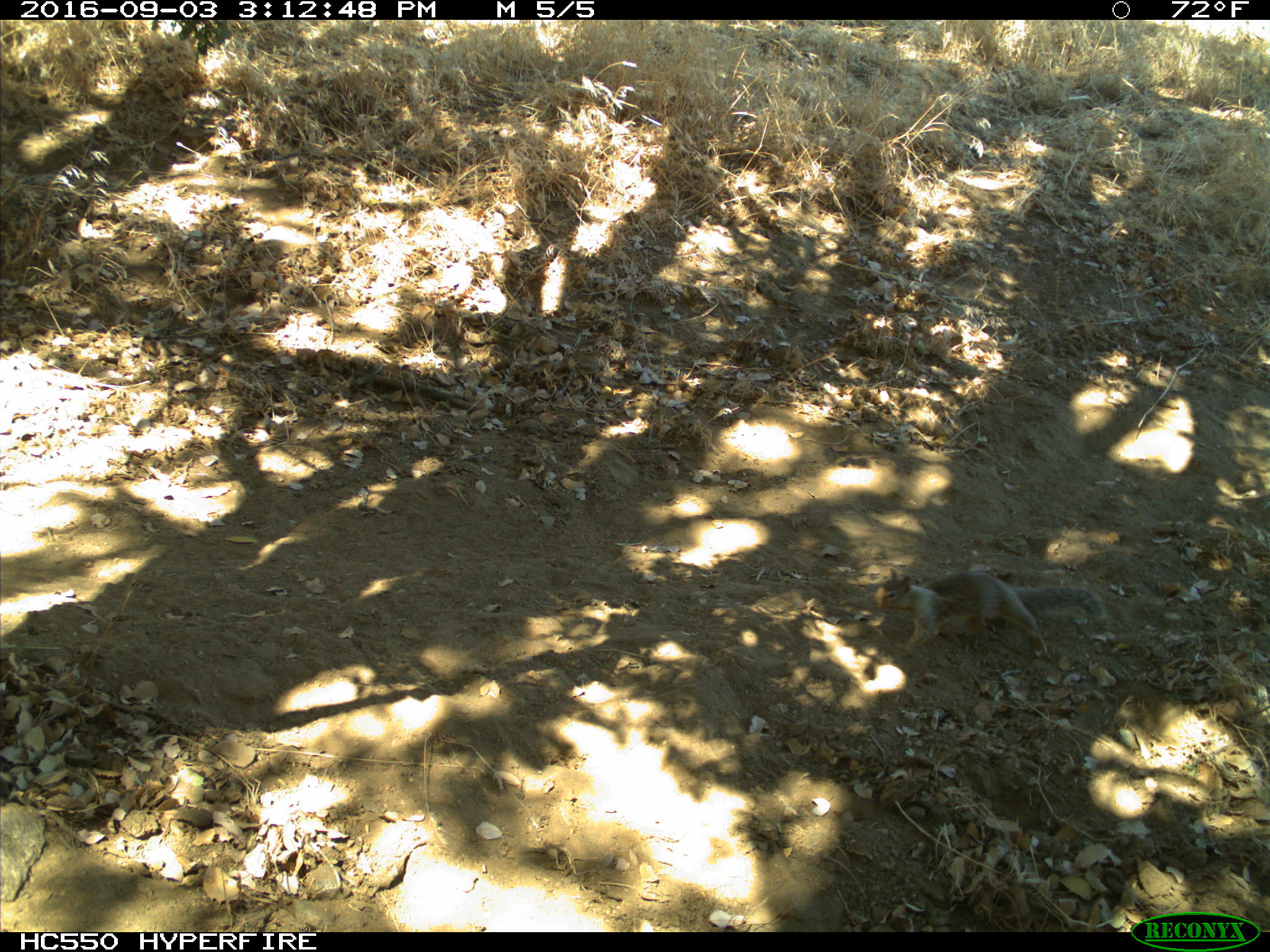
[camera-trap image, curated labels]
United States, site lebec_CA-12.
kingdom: Animalia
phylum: Chordata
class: Mammalia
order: Rodentia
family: Sciuridae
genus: Otospermophilus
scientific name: Otospermophilus beecheyi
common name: california ground squirrel